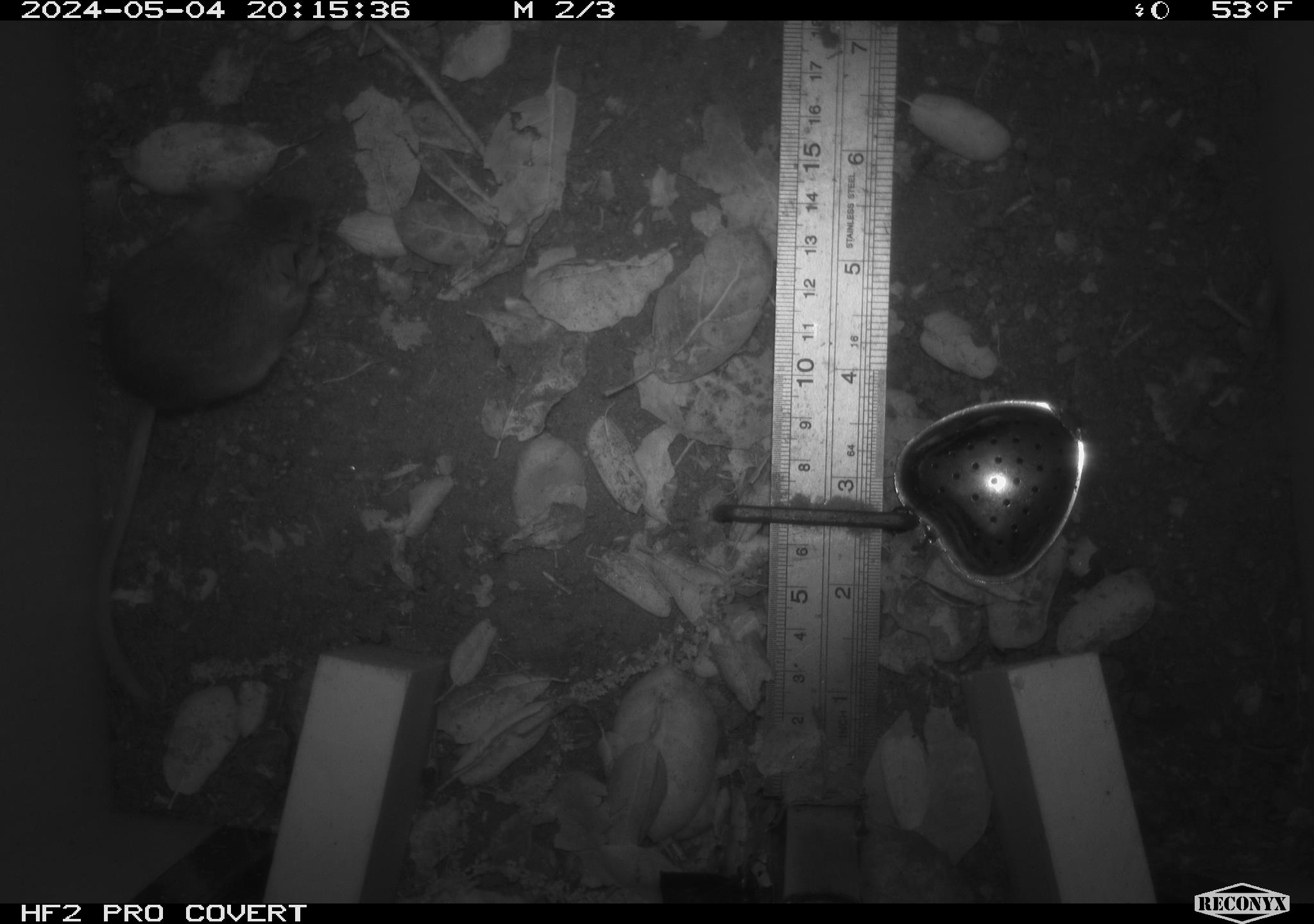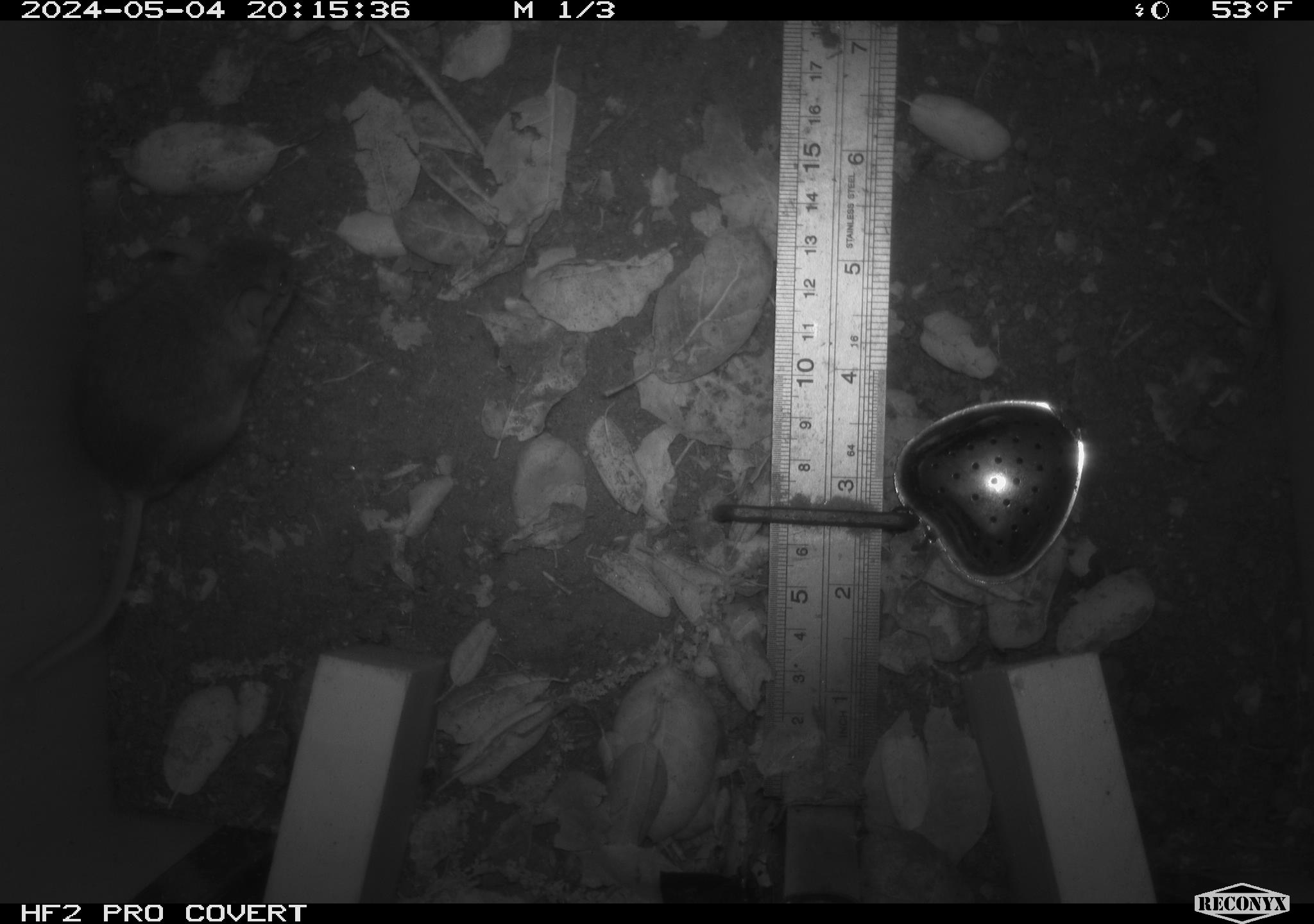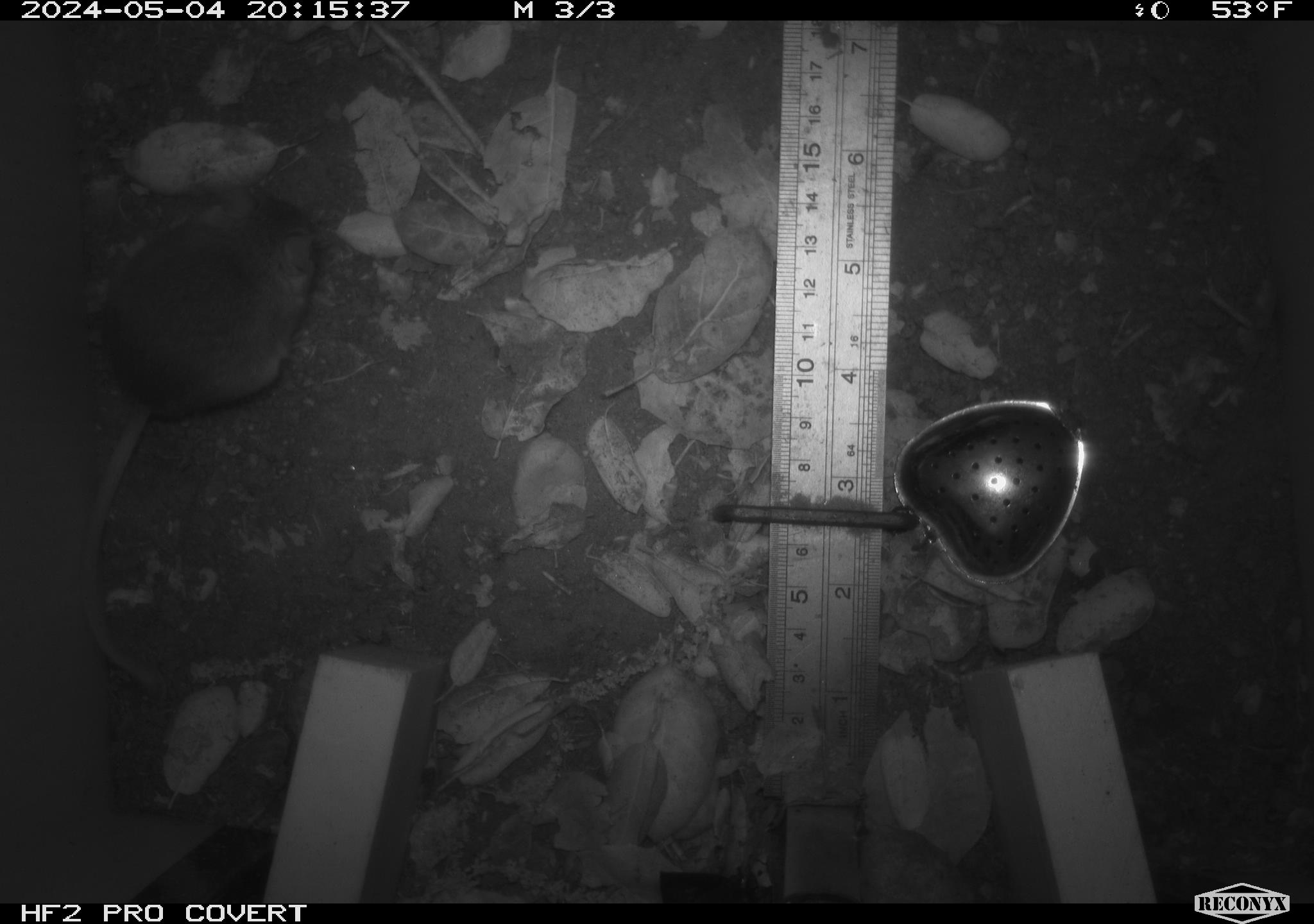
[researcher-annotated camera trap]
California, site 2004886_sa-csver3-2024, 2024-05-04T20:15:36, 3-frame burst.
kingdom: Animalia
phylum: Chordata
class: Mammalia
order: Rodentia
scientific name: Rodentia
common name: rodent